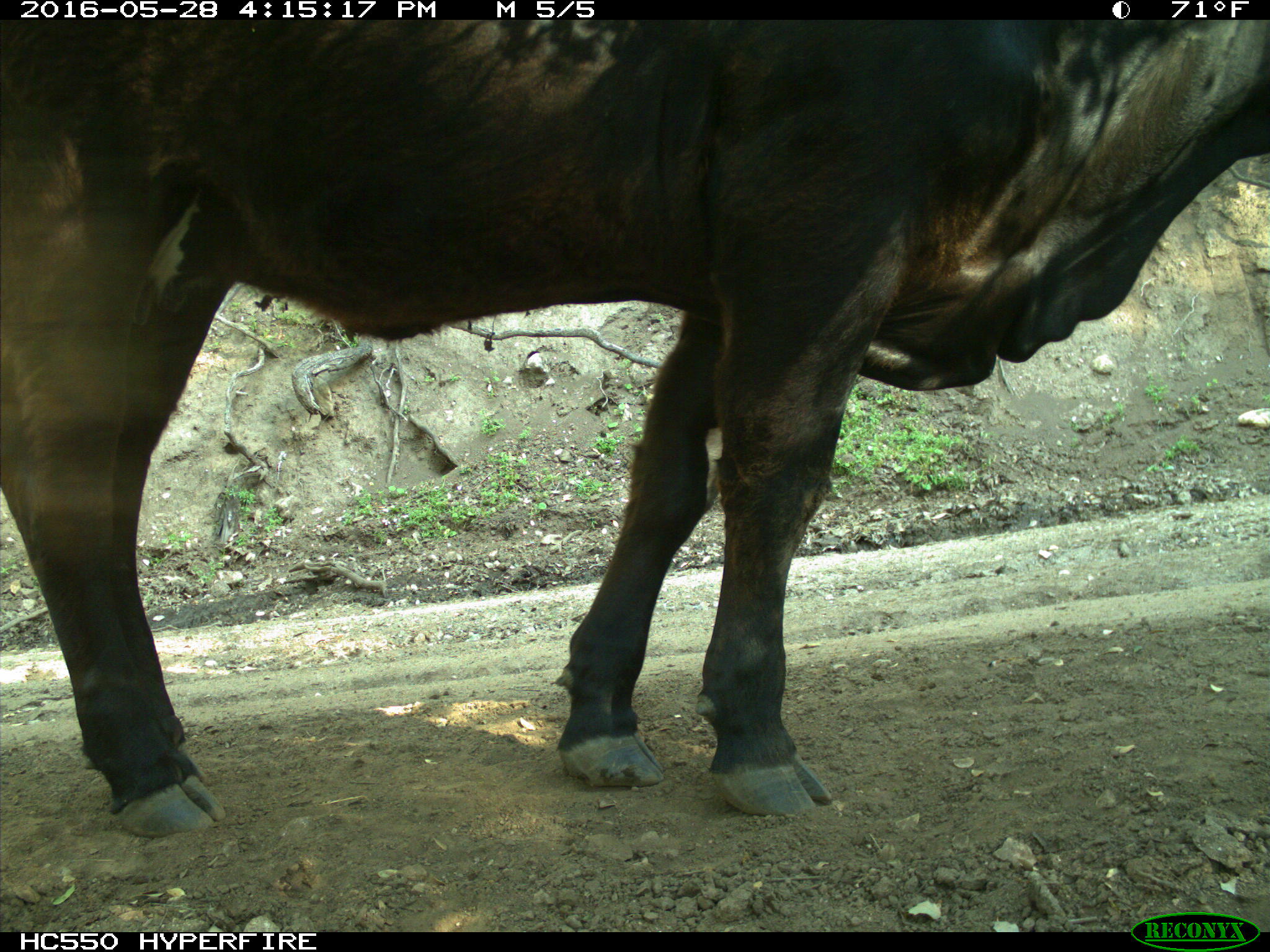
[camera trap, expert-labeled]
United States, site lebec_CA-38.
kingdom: Animalia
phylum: Chordata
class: Mammalia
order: Artiodactyla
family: Bovidae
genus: Bos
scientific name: Bos taurus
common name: domestic cow